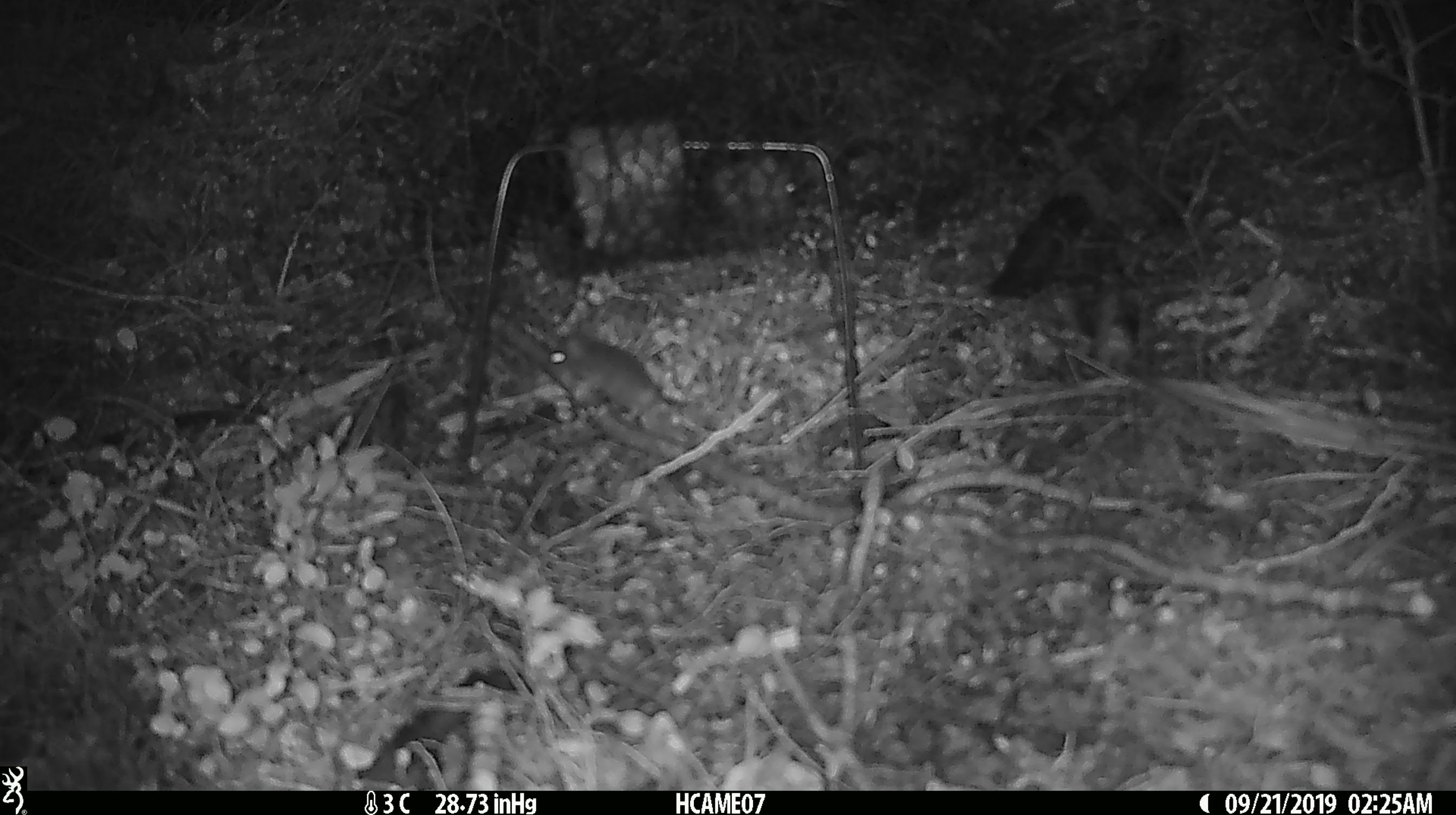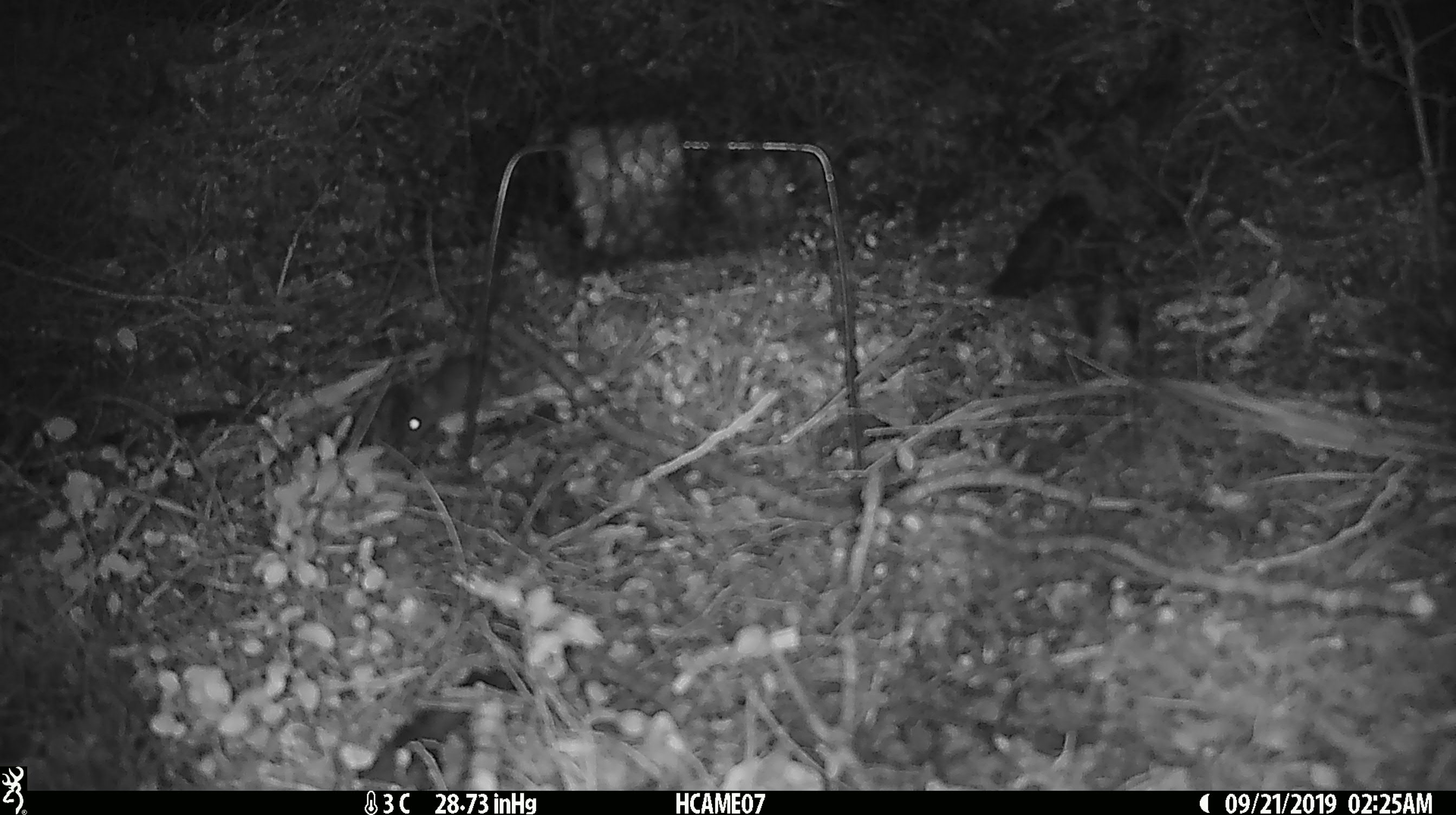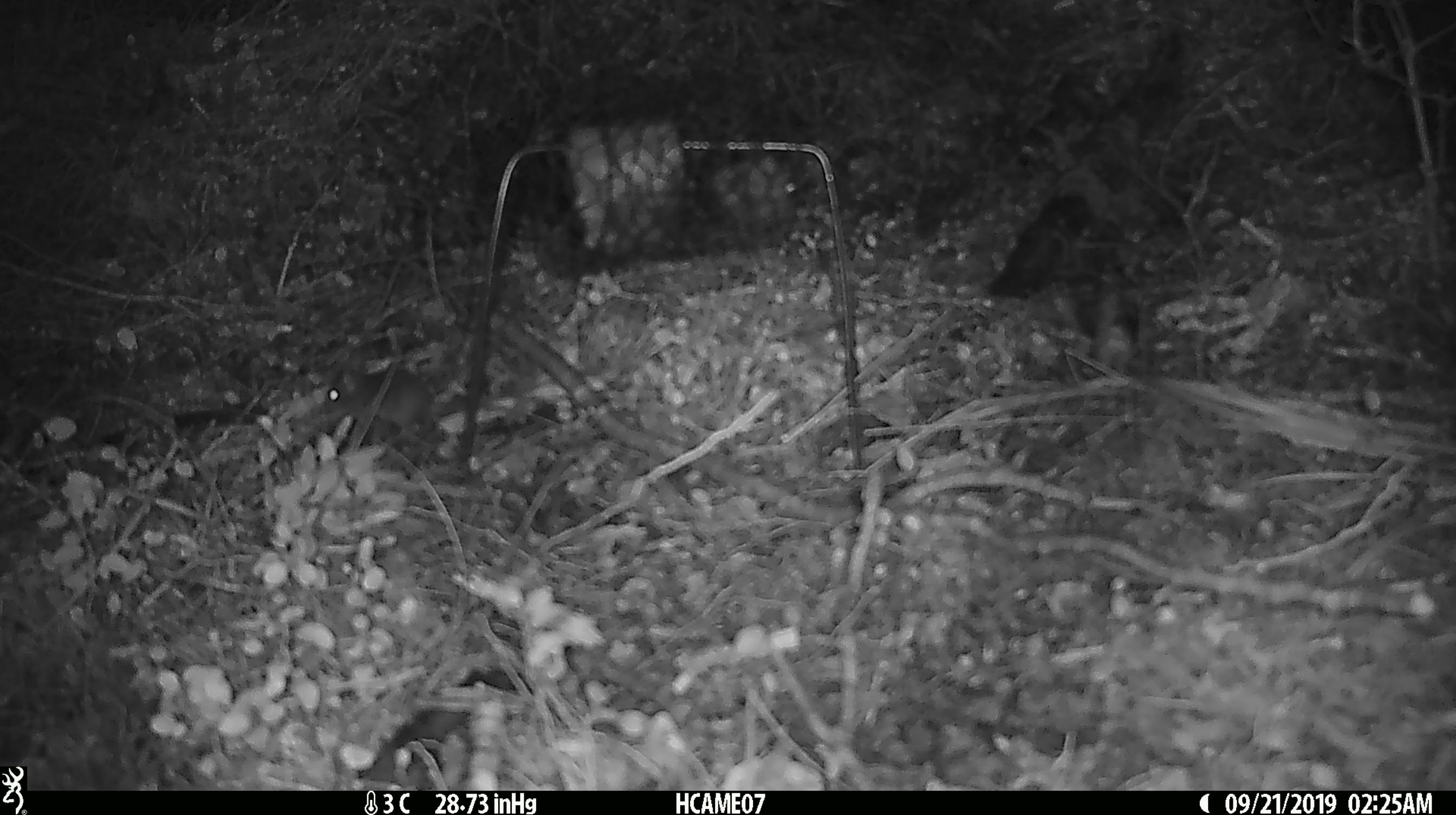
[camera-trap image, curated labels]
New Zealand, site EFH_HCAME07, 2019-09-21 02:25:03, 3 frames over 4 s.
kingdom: Animalia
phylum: Chordata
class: Mammalia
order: Rodentia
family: Muridae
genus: Mus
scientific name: Mus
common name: mouse